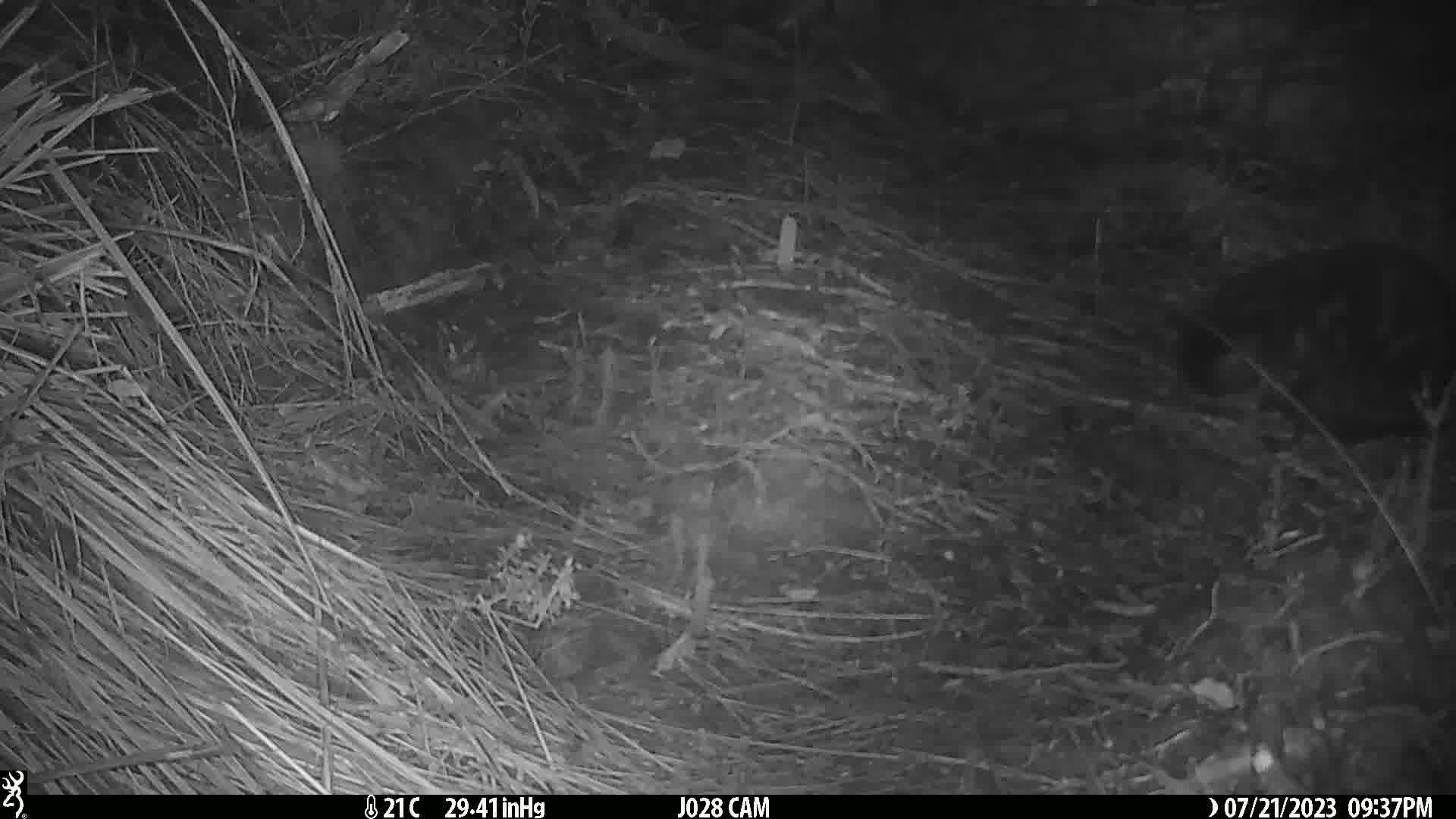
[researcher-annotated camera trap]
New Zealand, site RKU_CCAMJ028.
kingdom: Animalia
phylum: Chordata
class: Mammalia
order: Carnivora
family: Felidae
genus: Felis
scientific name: Felis catus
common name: domestic cat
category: cat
Cat (domestic cat) (Felis catus).